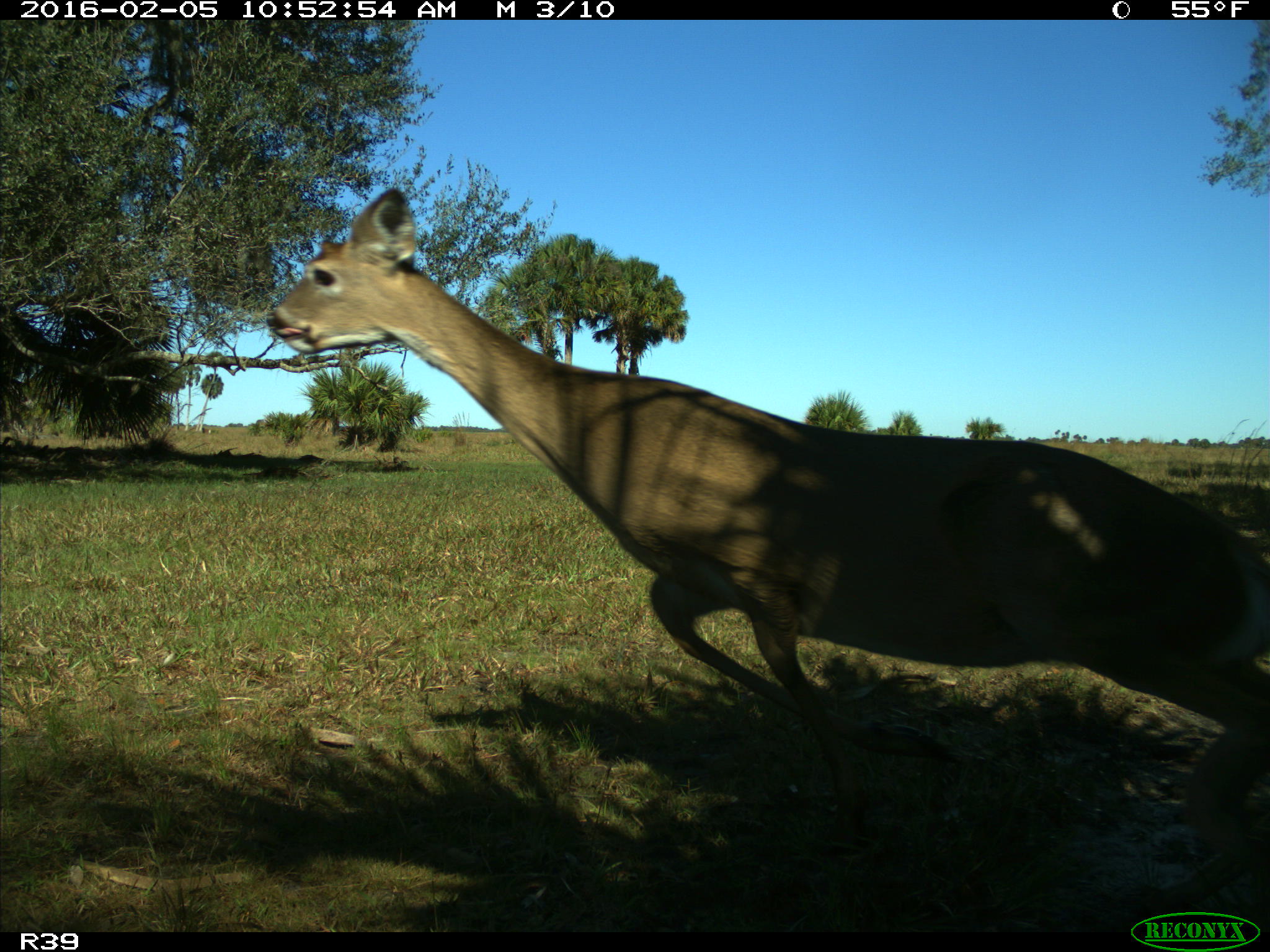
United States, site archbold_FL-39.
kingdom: Animalia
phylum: Chordata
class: Mammalia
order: Artiodactyla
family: Cervidae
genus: Odocoileus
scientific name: Odocoileus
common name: deer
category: unidentified deer